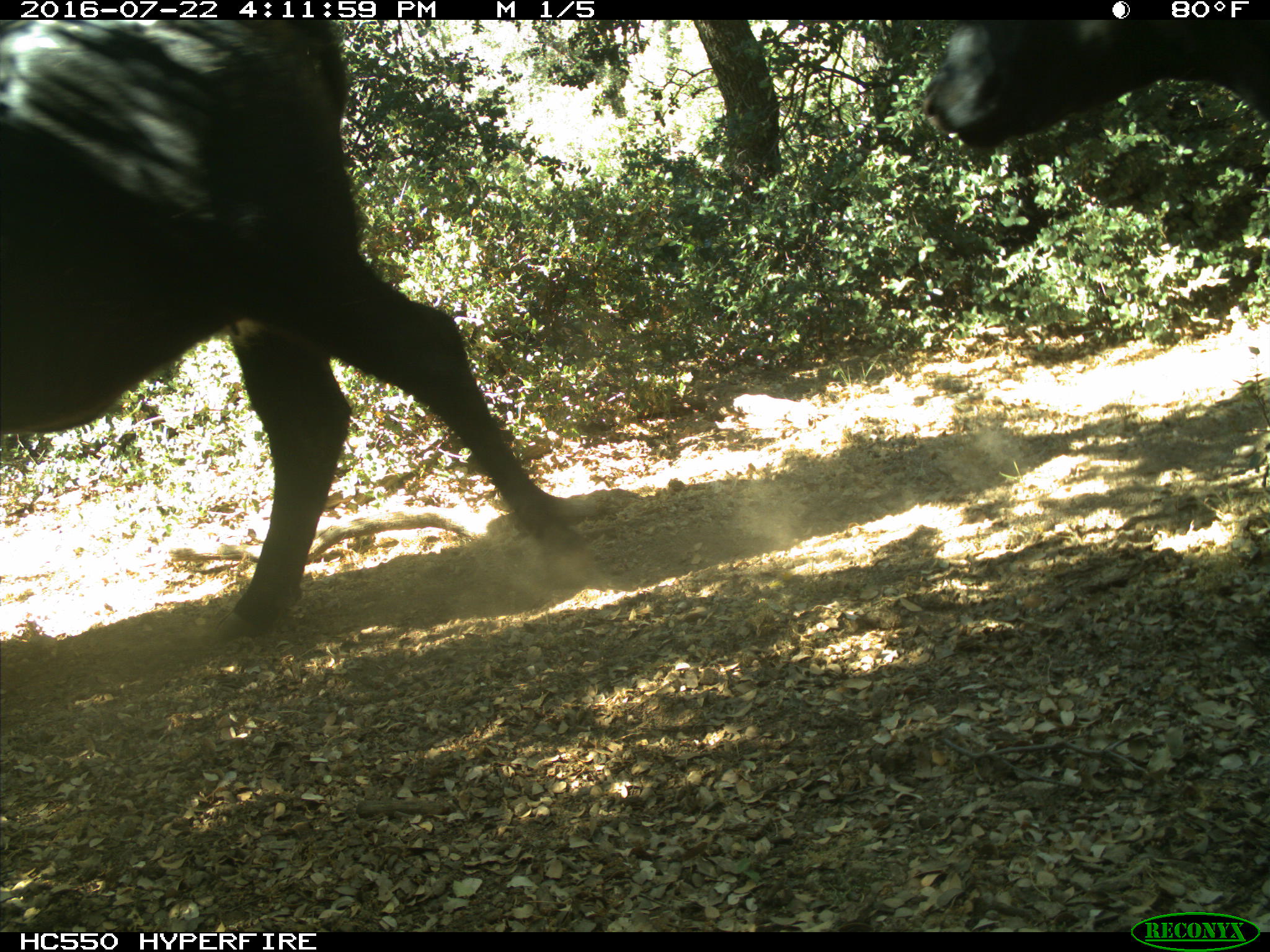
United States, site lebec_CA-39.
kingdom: Animalia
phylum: Chordata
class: Mammalia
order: Artiodactyla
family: Bovidae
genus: Bos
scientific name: Bos taurus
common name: domestic cow